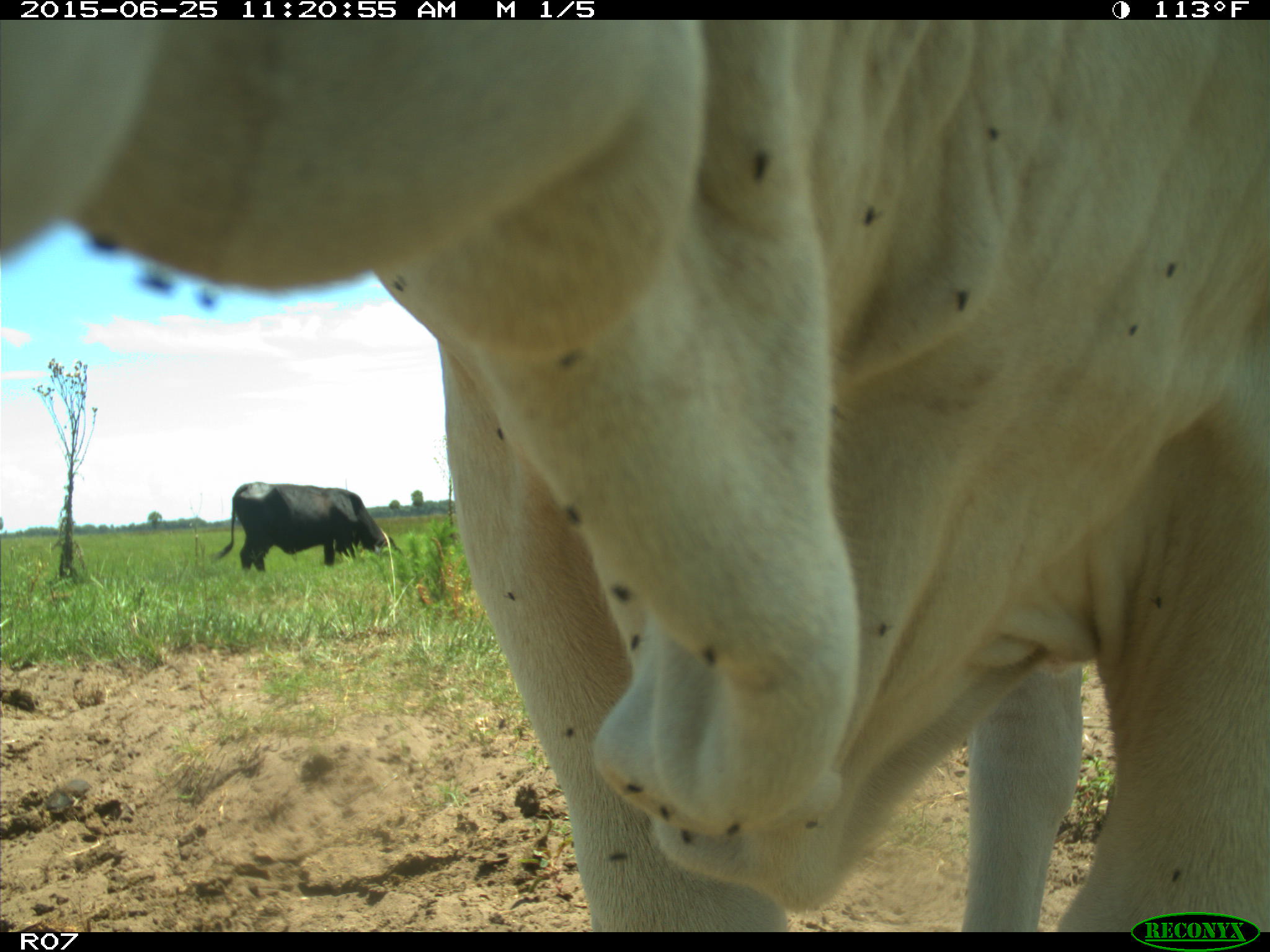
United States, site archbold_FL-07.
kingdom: Animalia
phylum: Chordata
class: Mammalia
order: Artiodactyla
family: Bovidae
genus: Bos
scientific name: Bos taurus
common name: domestic cow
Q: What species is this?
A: Bos taurus (domestic cow).